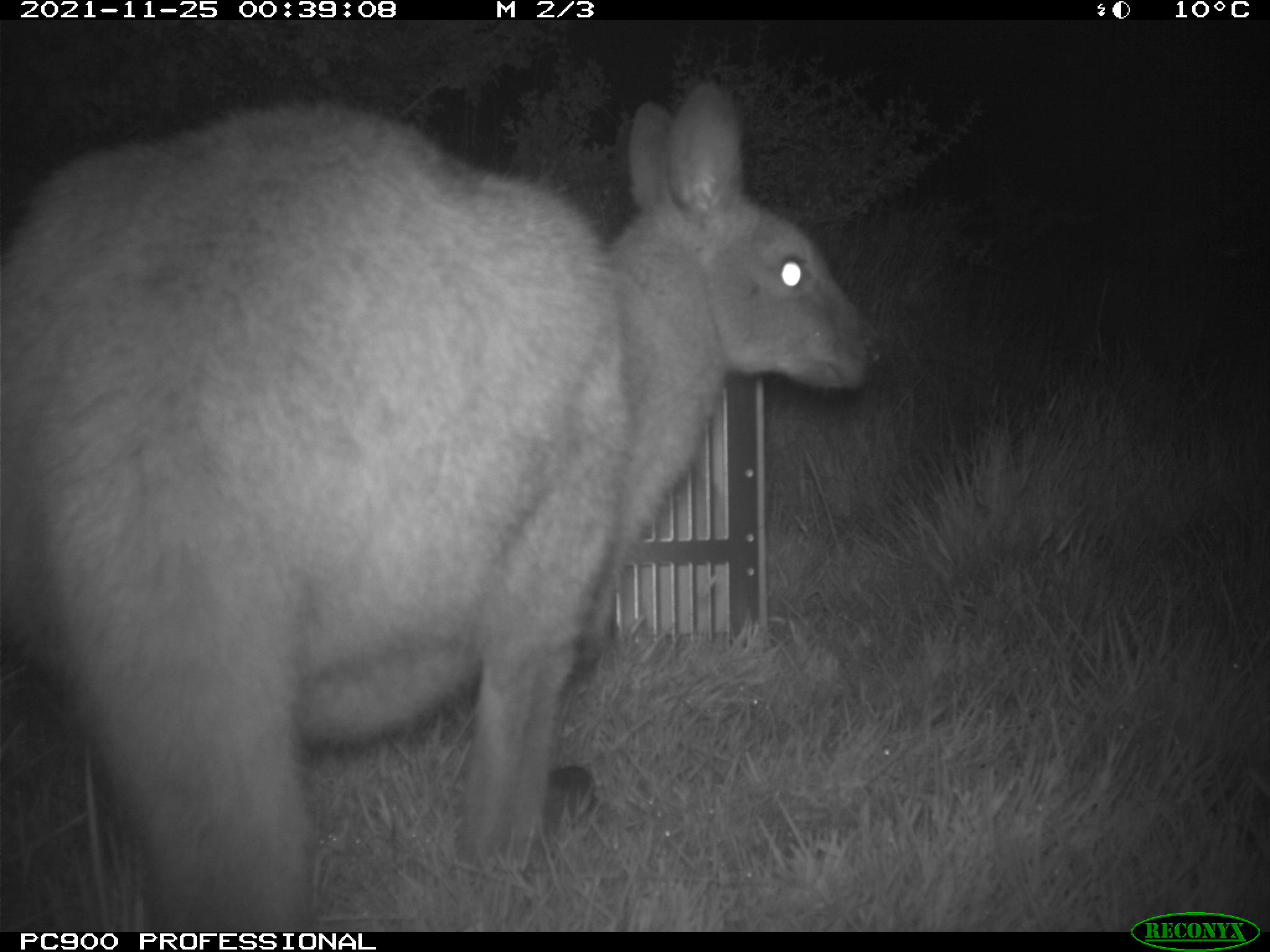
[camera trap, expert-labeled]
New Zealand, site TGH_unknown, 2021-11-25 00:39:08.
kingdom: Animalia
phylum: Chordata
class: Mammalia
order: Diprotodontia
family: Macropodidae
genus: Notamacropus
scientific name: Notamacropus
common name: wallaby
Wallaby (Notamacropus).